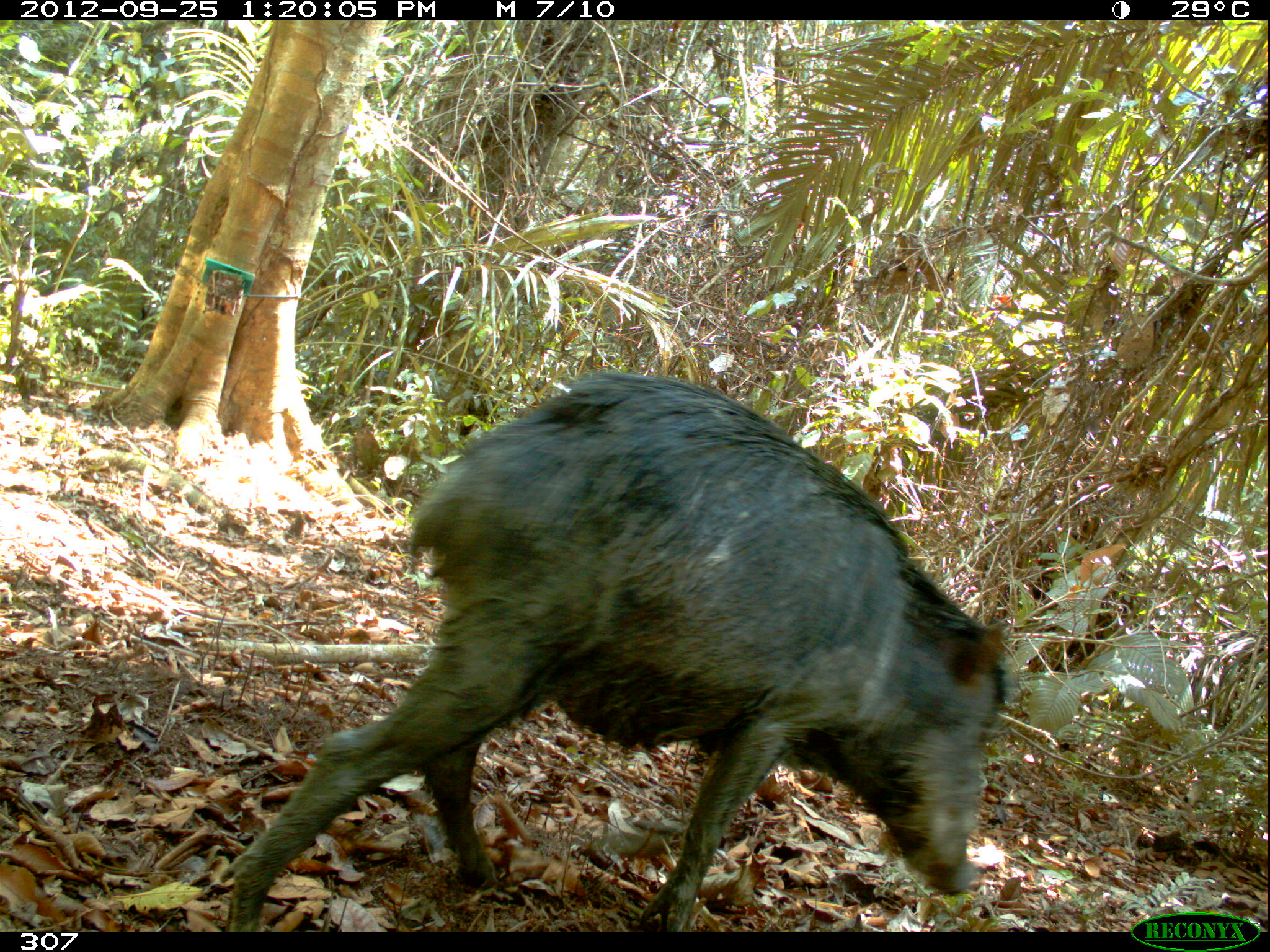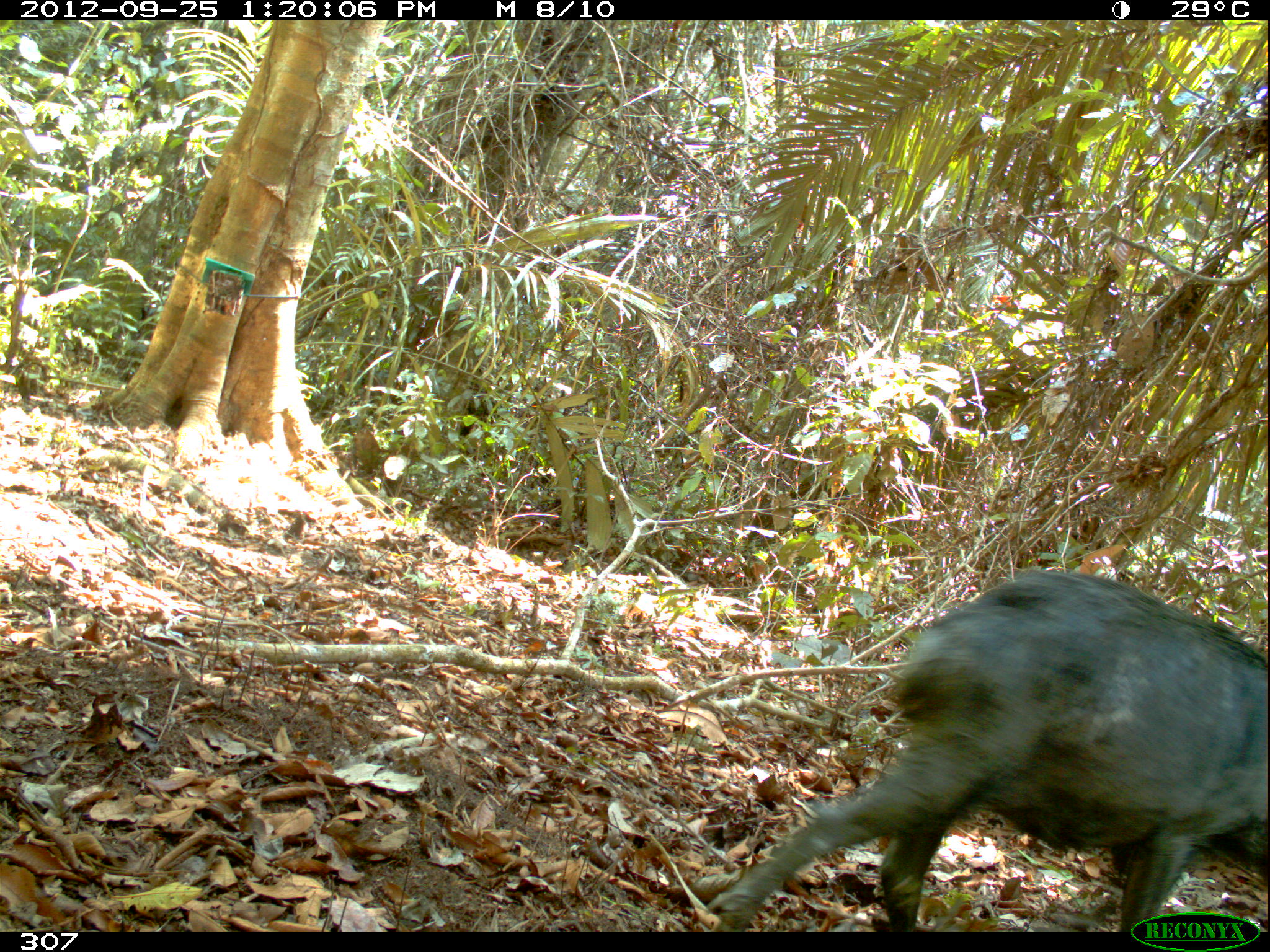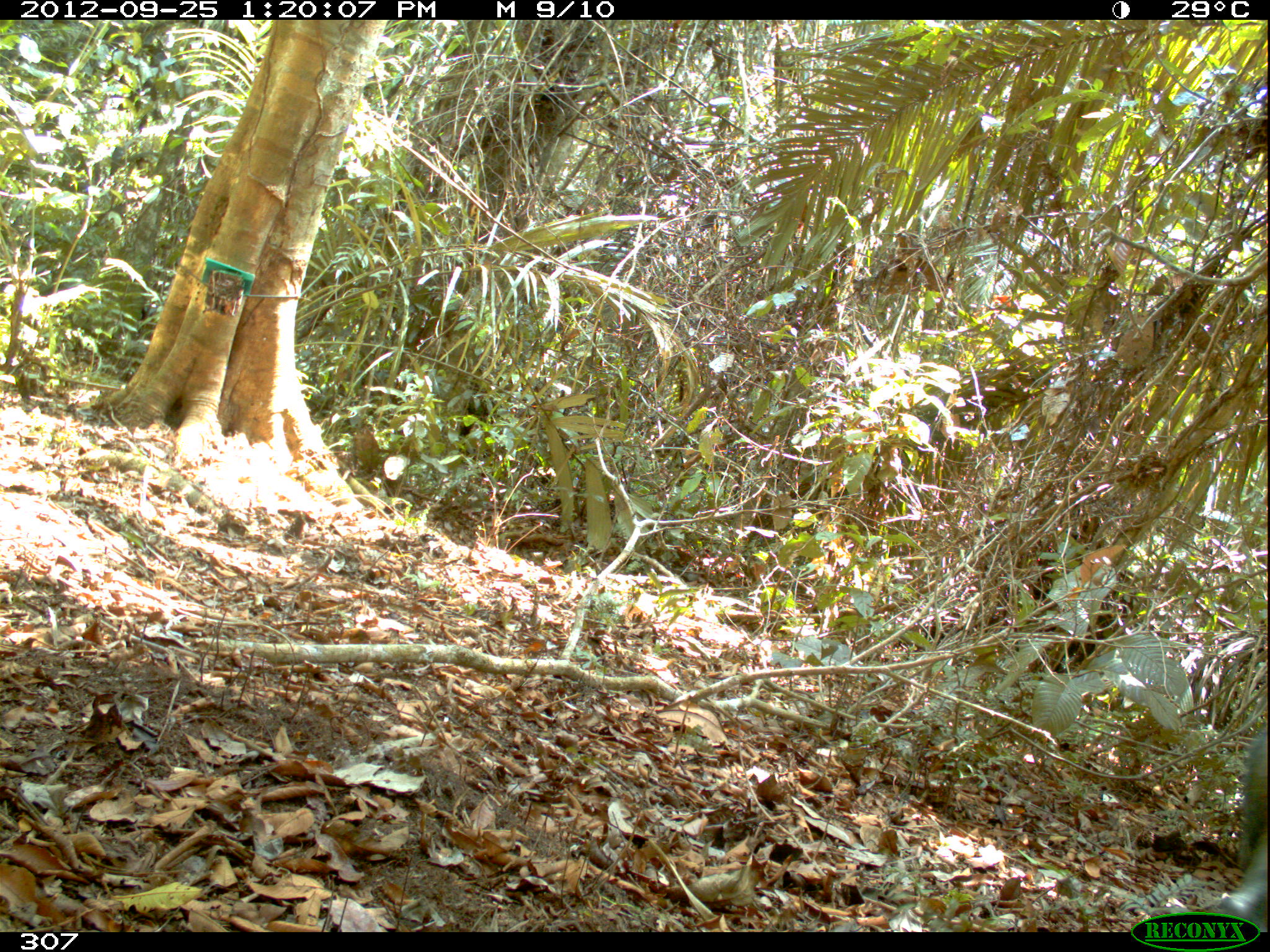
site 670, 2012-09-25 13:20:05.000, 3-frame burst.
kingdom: Animalia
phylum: Chordata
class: Mammalia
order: Artiodactyla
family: Tayassuidae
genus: Tayassu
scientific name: Tayassu pecari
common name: white-lipped peccary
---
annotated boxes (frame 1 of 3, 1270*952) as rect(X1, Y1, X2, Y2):
tayassu pecari: rect(227, 369, 1011, 932)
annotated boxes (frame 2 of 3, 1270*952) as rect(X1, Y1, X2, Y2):
tayassu pecari: rect(708, 568, 1267, 932)